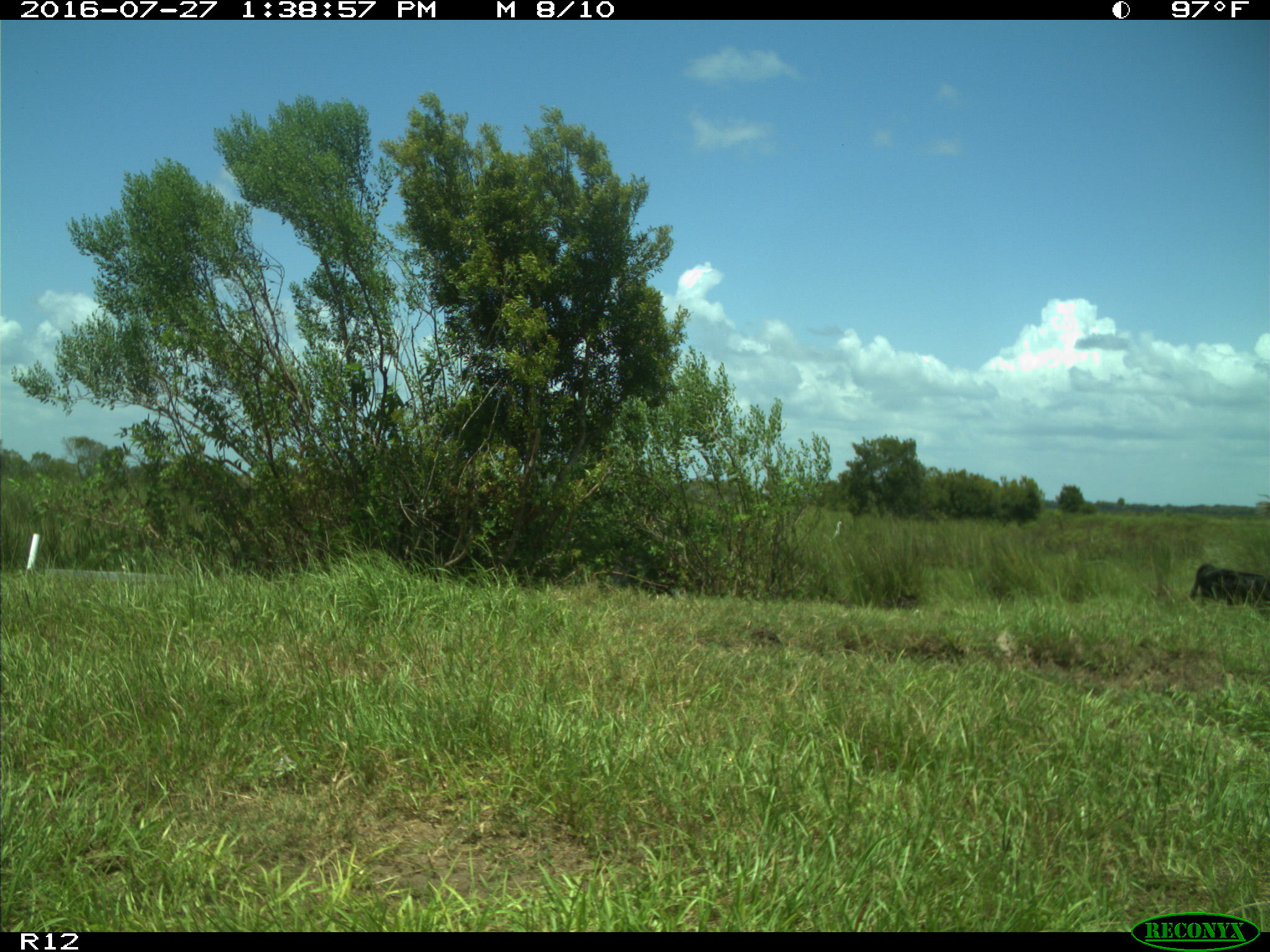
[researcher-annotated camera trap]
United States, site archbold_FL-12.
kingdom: Animalia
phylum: Chordata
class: Mammalia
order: Artiodactyla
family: Bovidae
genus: Bos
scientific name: Bos taurus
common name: domestic cow